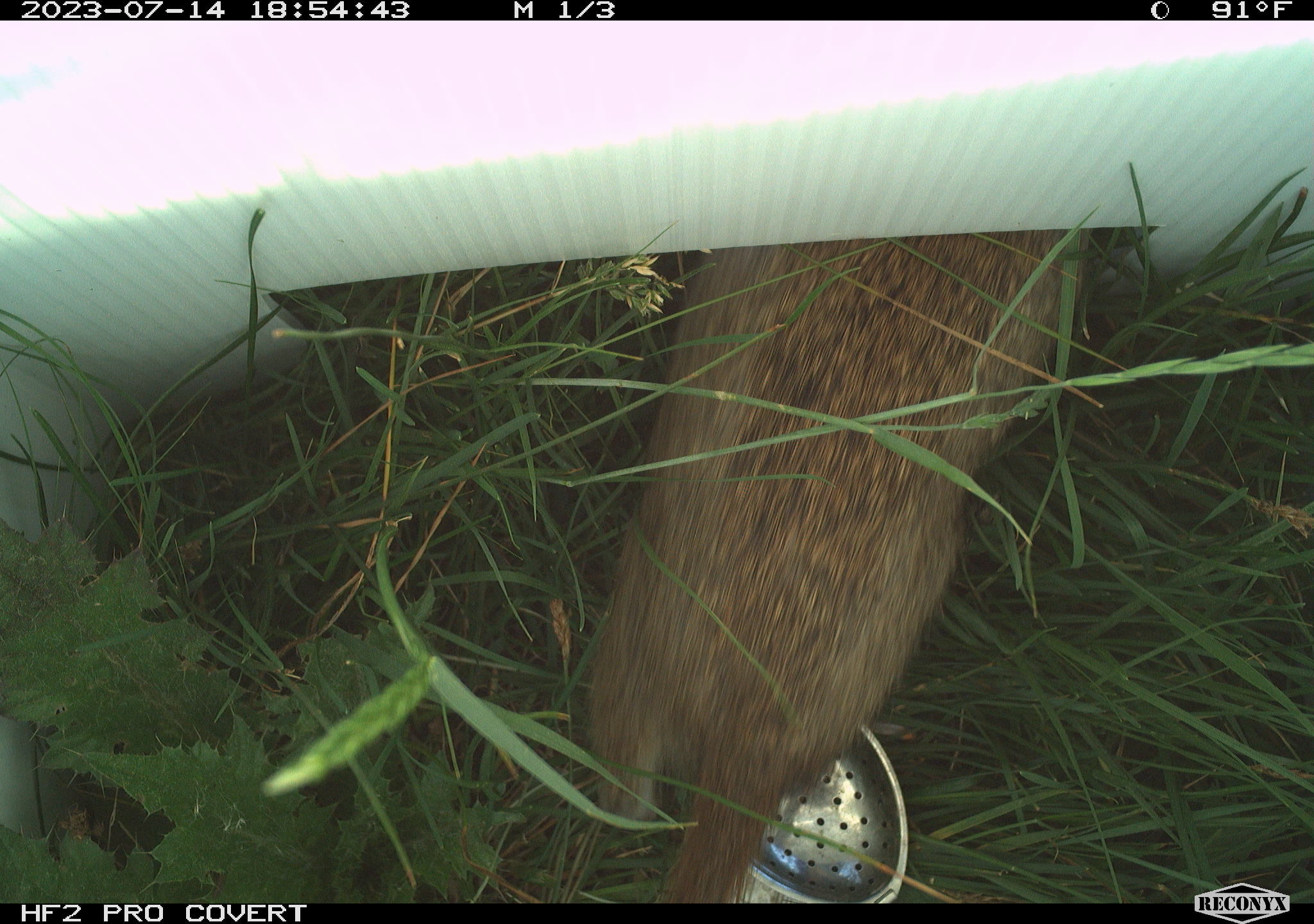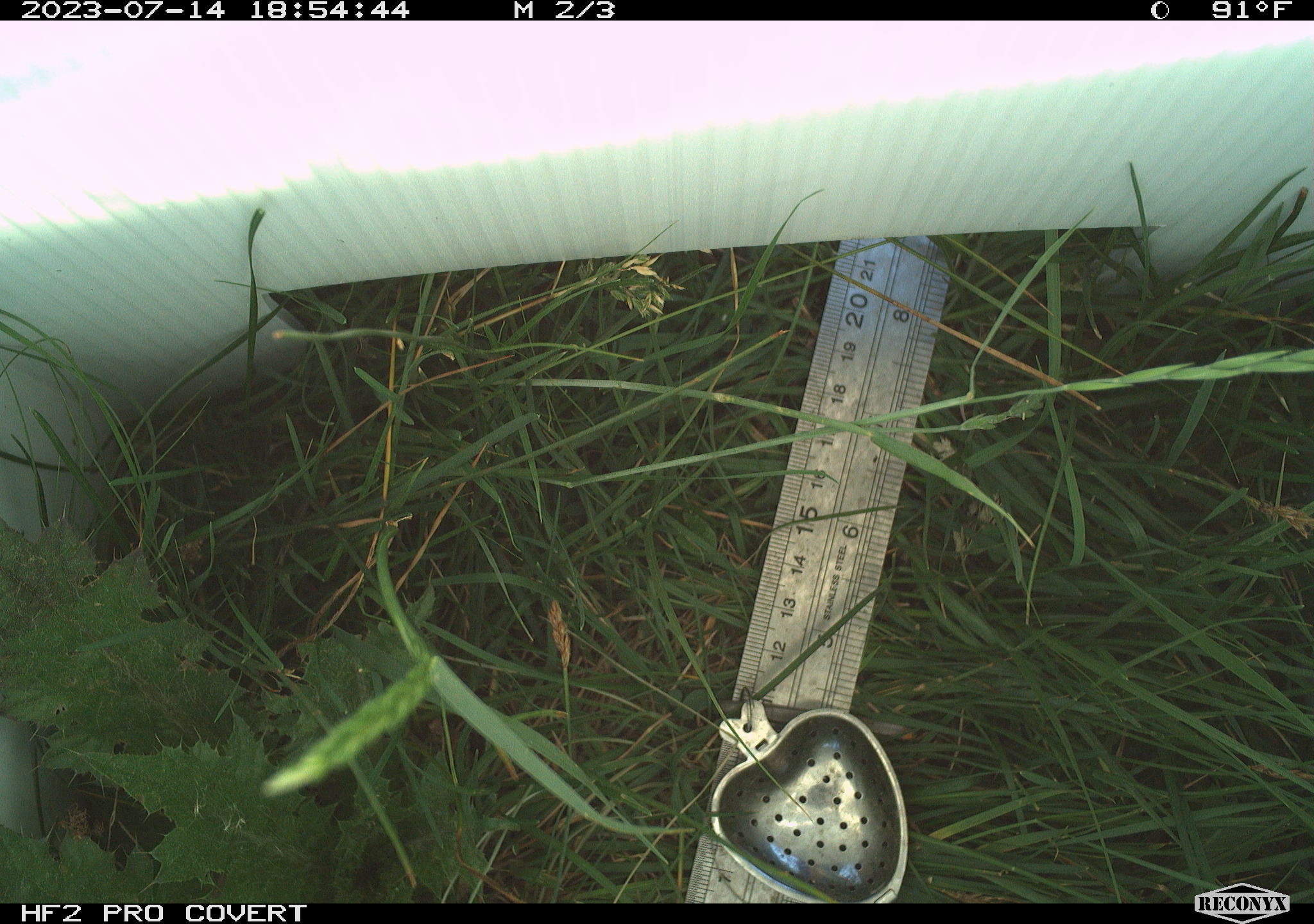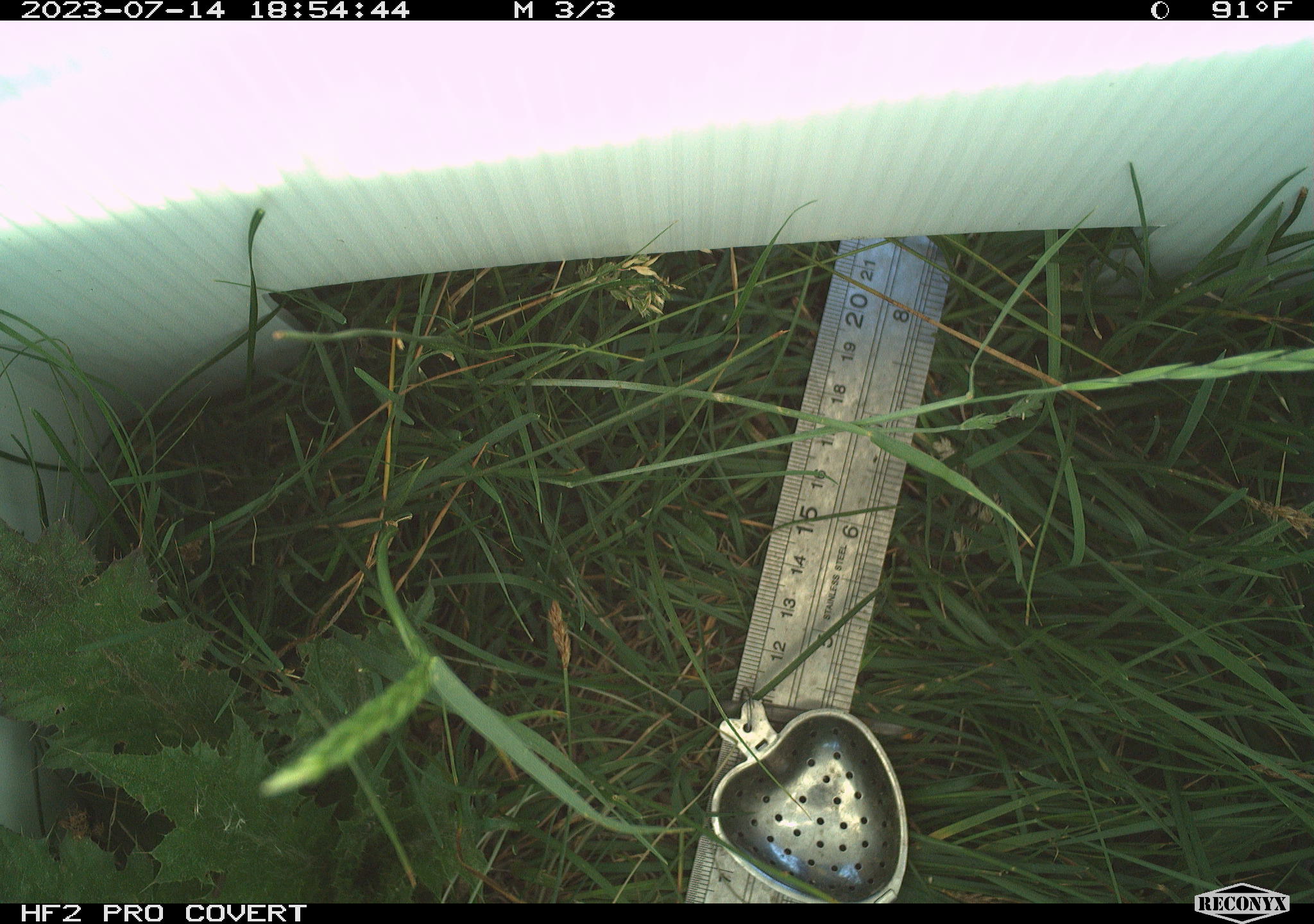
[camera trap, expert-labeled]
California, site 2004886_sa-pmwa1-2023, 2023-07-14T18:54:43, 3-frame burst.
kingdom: Animalia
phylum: Chordata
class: Mammalia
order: Rodentia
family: Sciuridae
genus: Urocitellus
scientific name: Urocitellus beldingi beldingi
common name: belding's ground squirrel